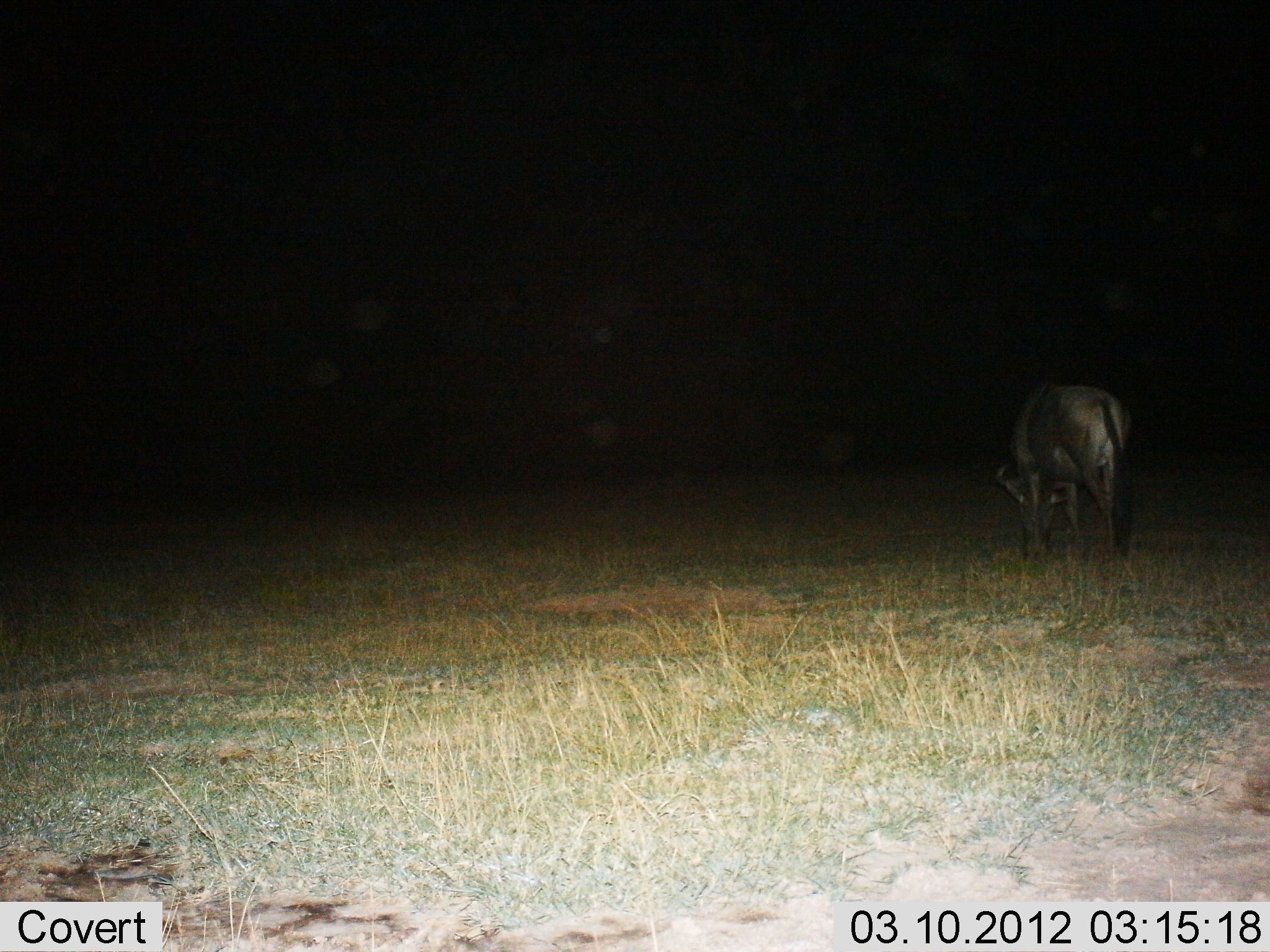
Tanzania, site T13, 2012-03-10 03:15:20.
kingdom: Animalia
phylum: Chordata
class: Mammalia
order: Artiodactyla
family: Bovidae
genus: Connochaetes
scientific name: Connochaetes taurinus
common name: blue wildebeest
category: wildebeest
Wildebeest (blue wildebeest) (Connochaetes taurinus), count 1. Behavior (volunteer vote fractions): standing 35%, resting 0%, moving 0%, interacting 0%. Young present (vote fraction): 0%. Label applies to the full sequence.